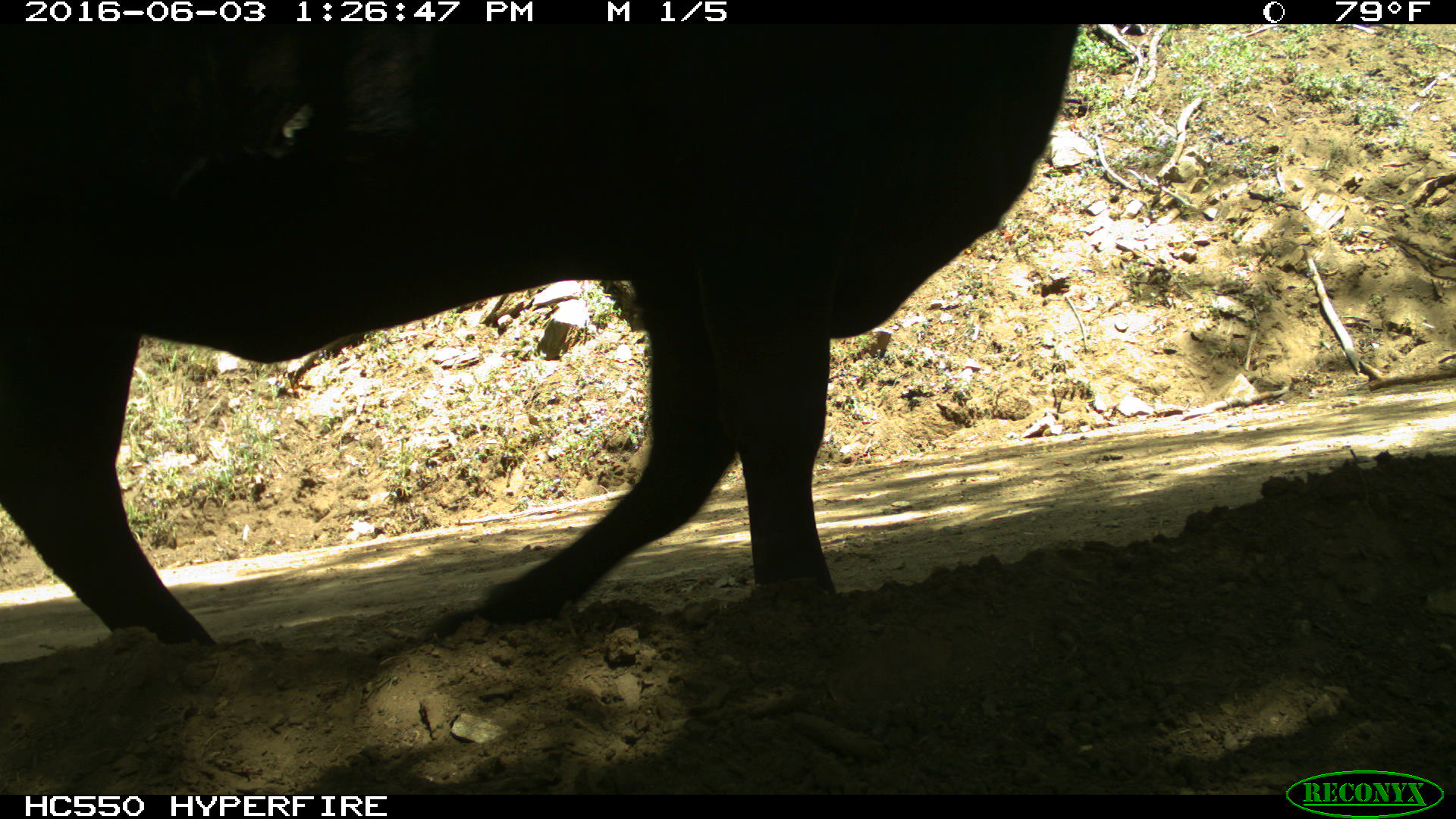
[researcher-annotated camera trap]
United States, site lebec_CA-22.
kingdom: Animalia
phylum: Chordata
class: Mammalia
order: Artiodactyla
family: Bovidae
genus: Bos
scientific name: Bos taurus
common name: domestic cow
Bos taurus (domestic cow).